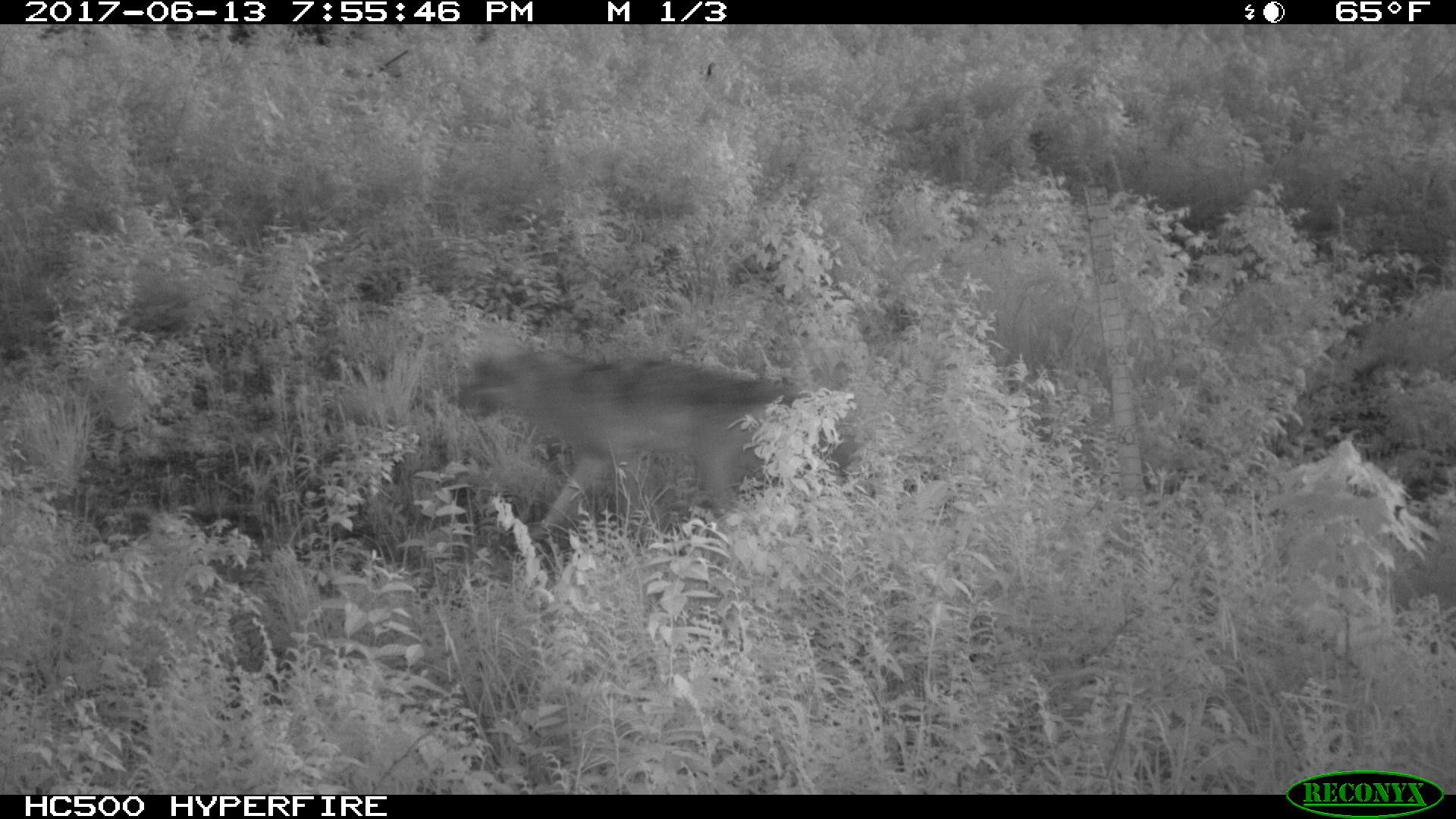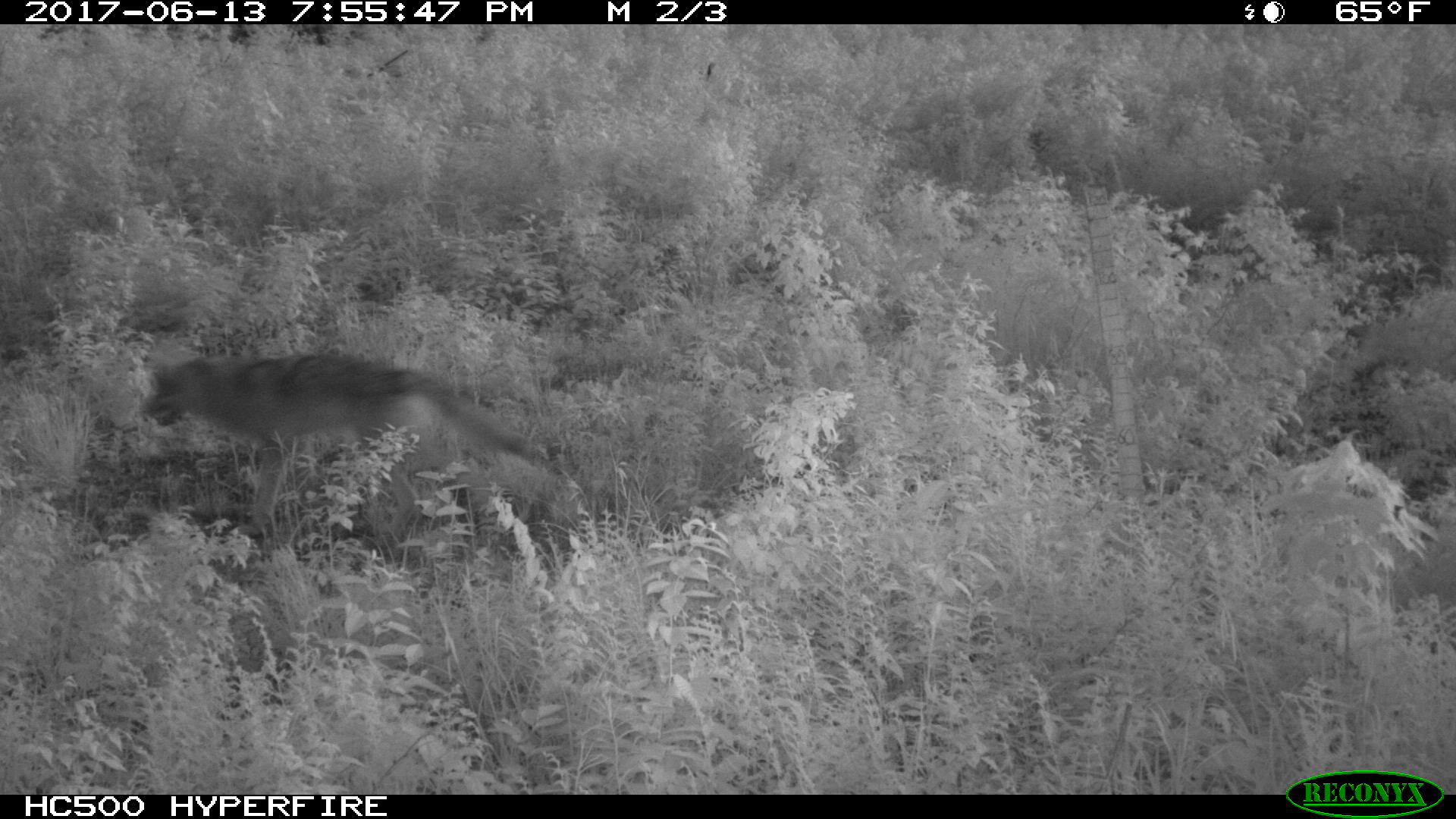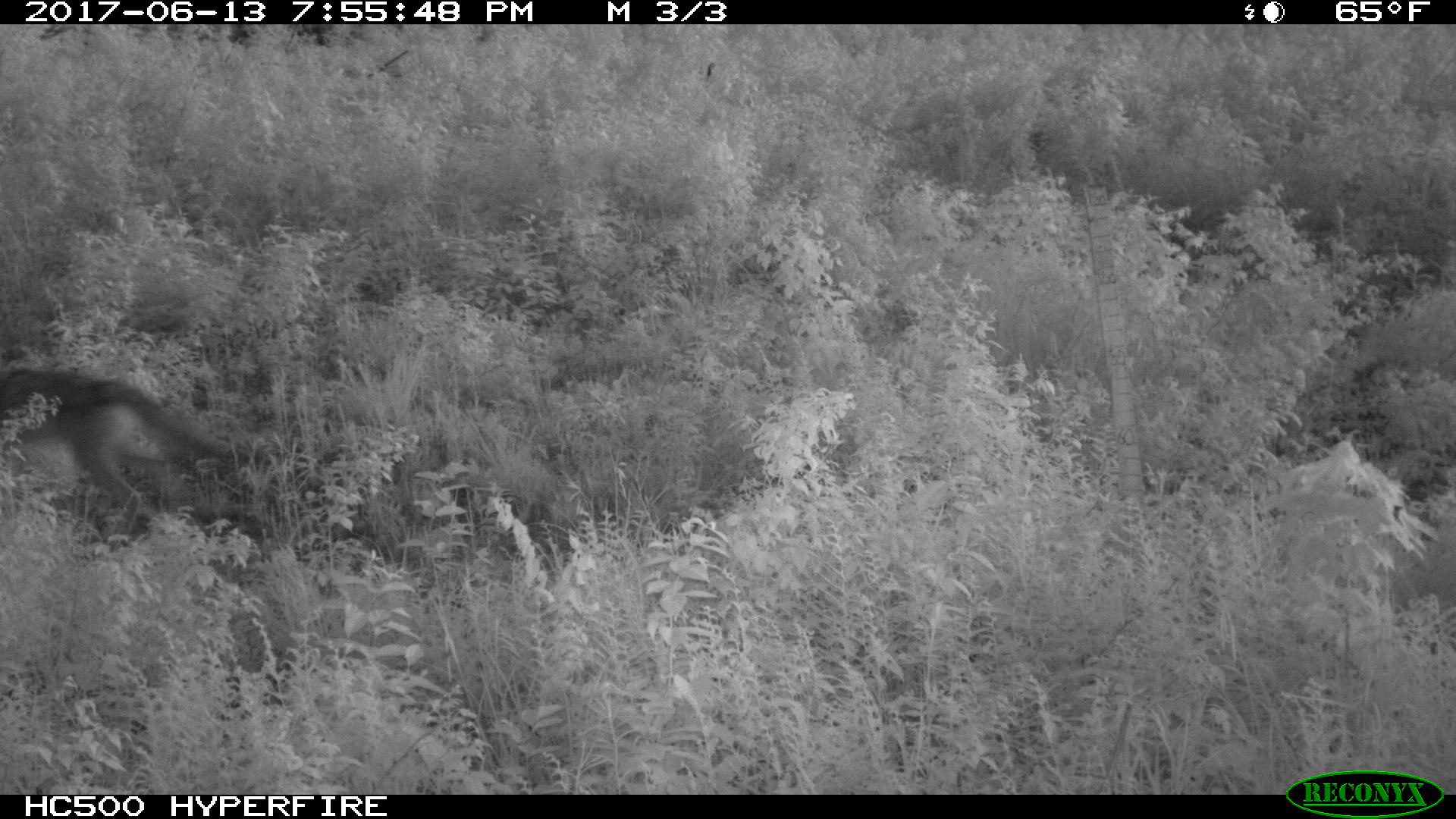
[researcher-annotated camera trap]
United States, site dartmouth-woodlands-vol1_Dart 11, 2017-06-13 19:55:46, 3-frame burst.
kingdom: Animalia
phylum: Chordata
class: Mammalia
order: Carnivora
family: Canidae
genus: Canis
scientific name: Canis latrans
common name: coyote